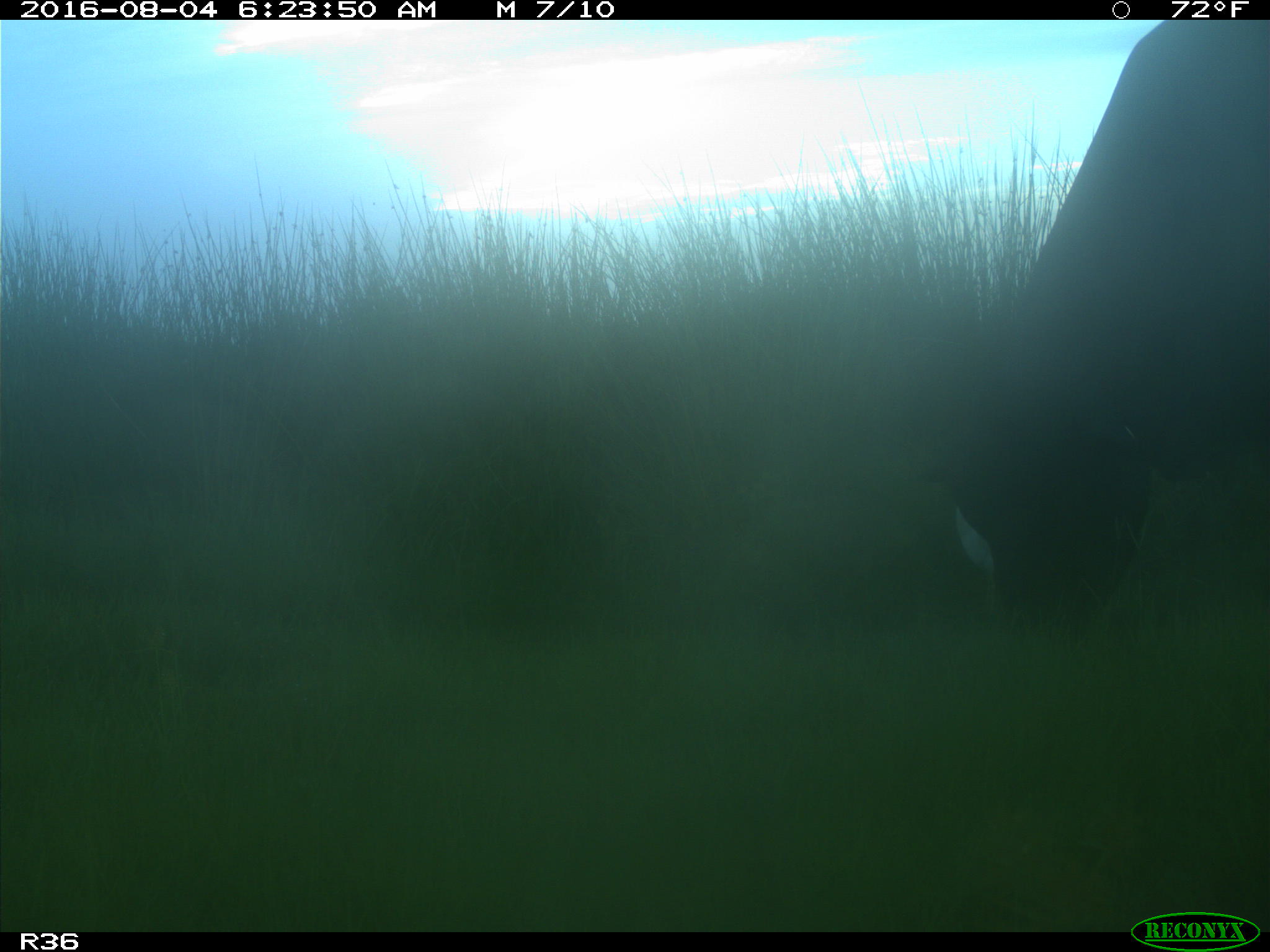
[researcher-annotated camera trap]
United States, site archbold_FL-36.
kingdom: Animalia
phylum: Chordata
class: Mammalia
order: Artiodactyla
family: Bovidae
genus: Bos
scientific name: Bos taurus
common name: domestic cow